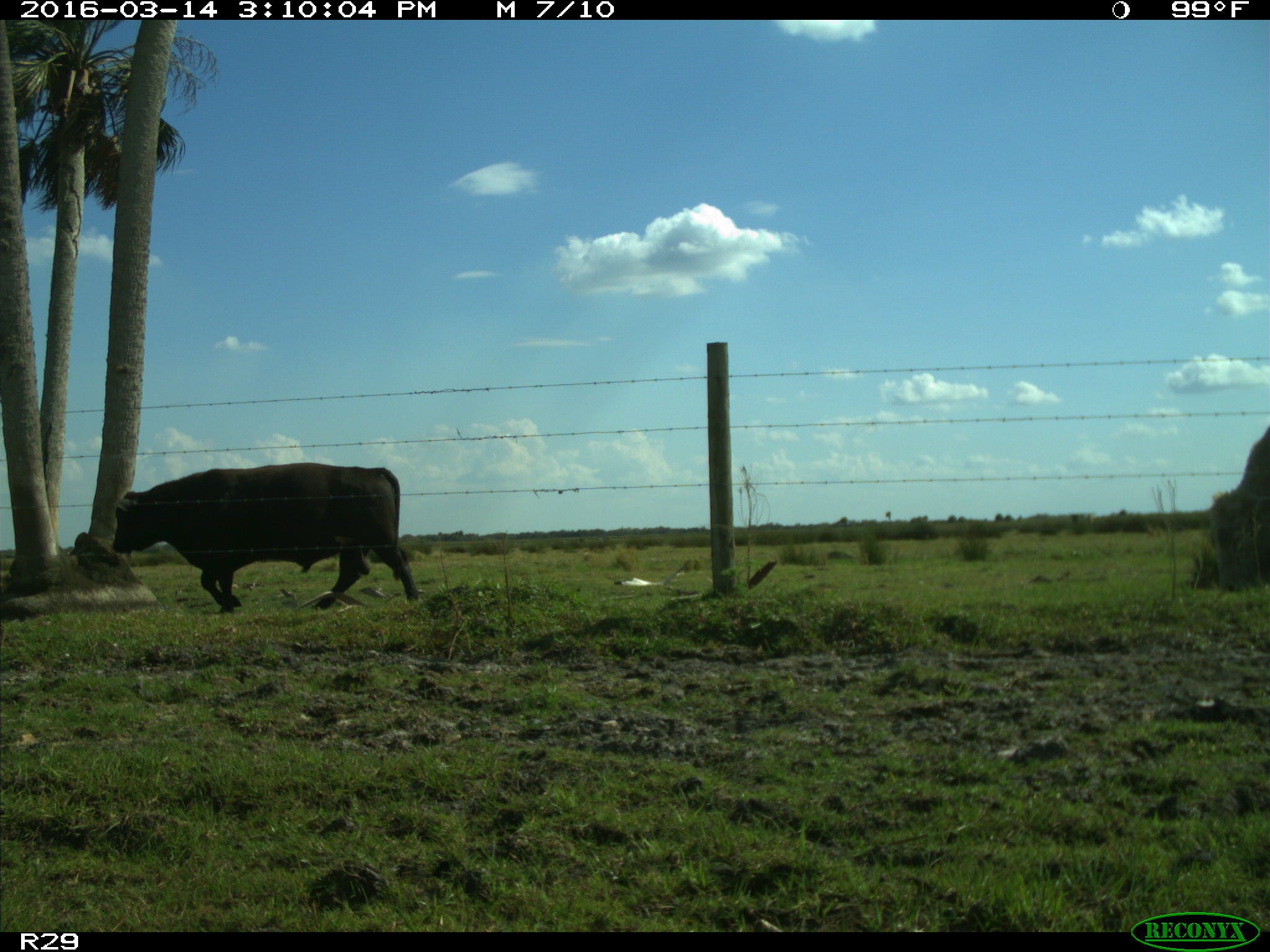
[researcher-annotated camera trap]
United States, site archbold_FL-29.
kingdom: Animalia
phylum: Chordata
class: Mammalia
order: Artiodactyla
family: Bovidae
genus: Bos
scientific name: Bos taurus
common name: domestic cow